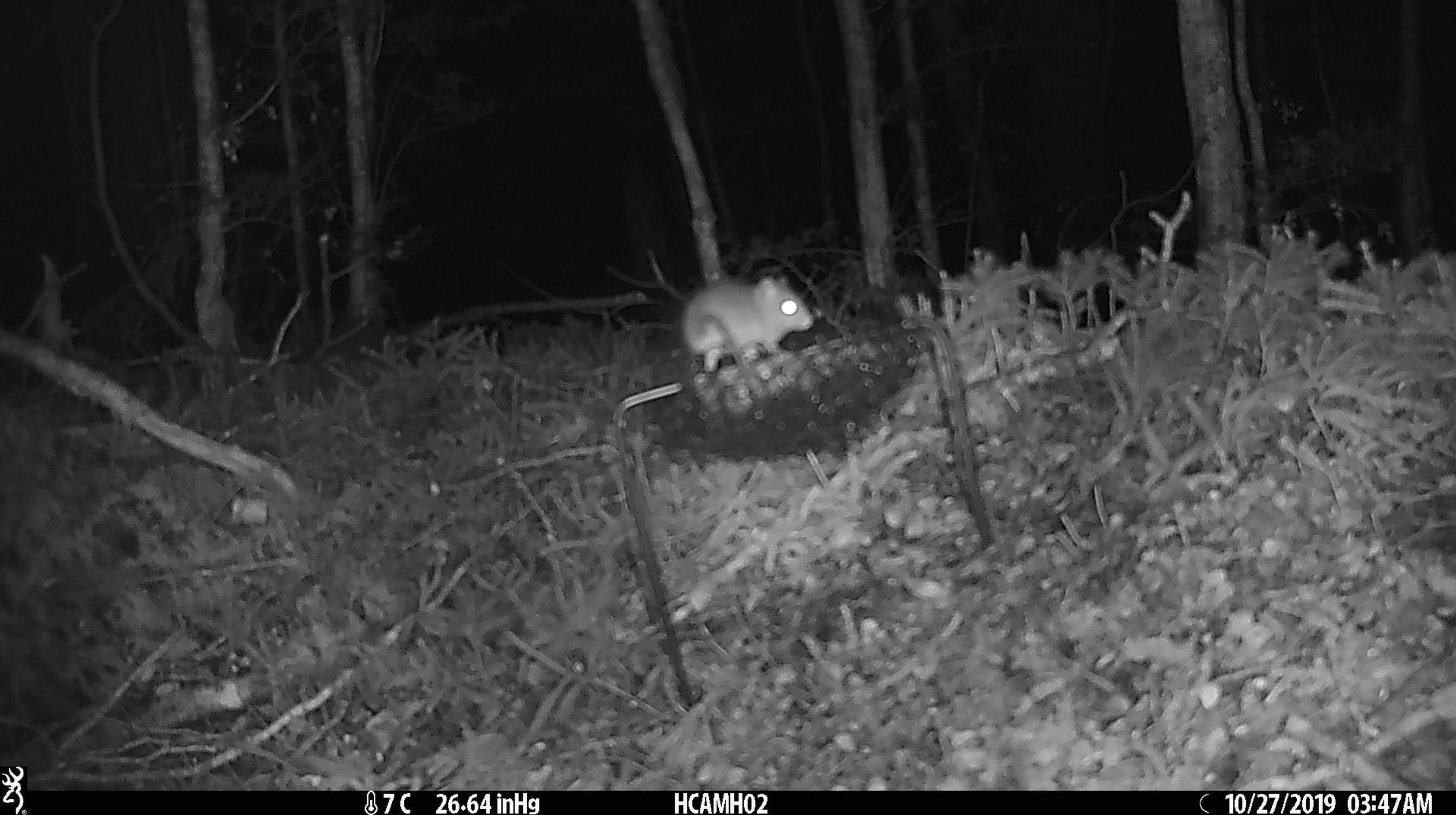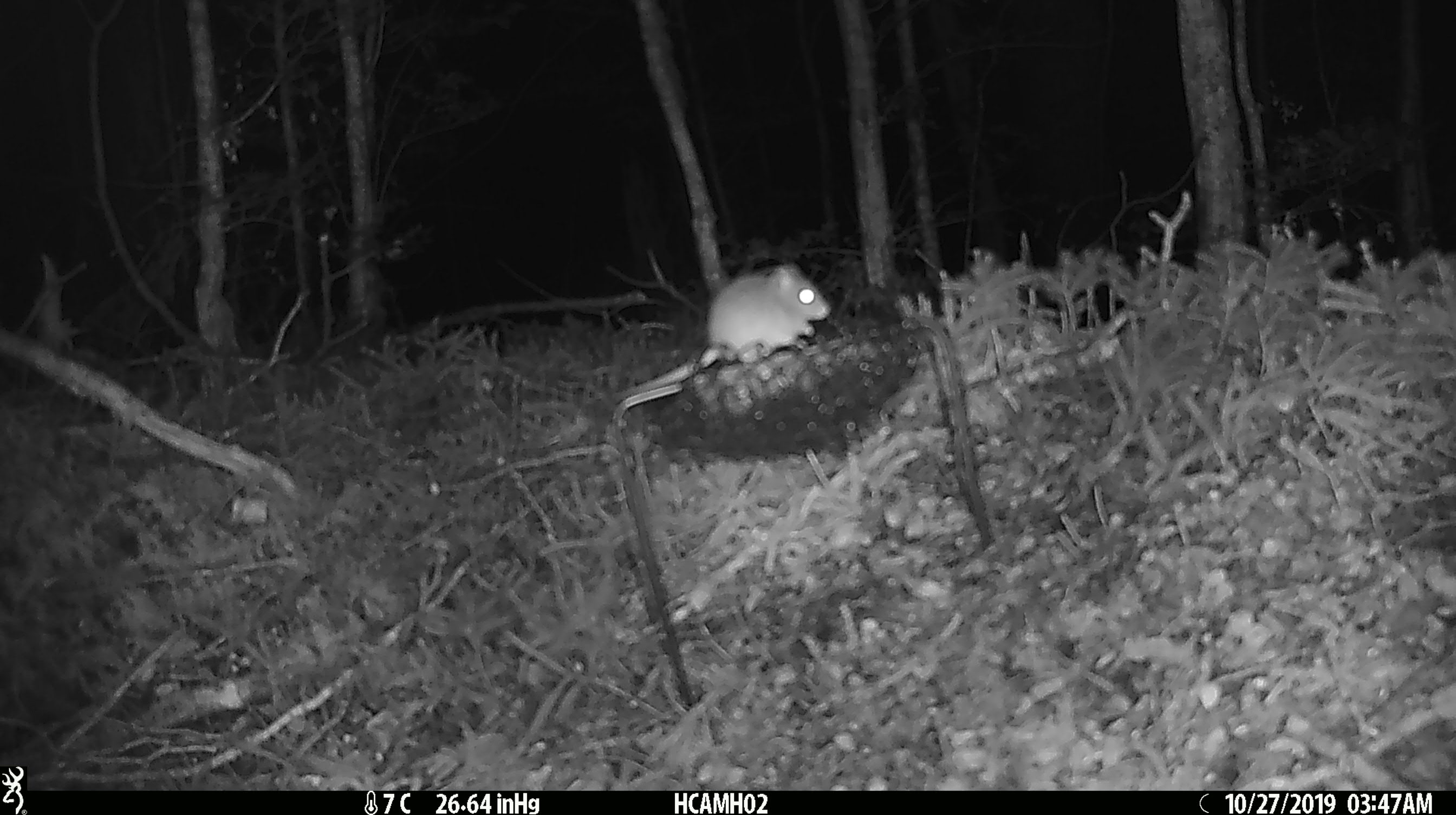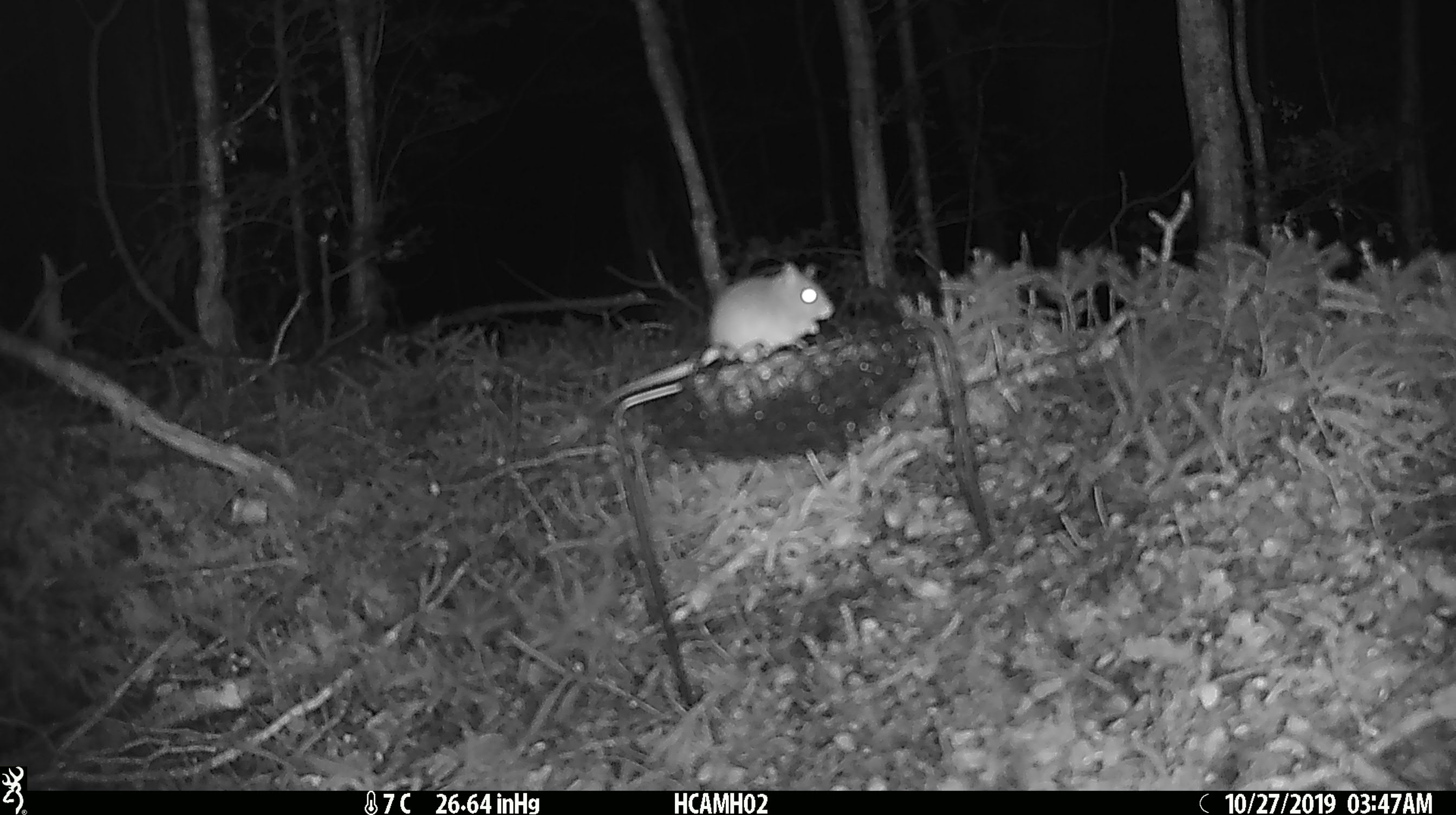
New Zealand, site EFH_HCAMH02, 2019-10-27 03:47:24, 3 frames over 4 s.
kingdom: Animalia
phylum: Chordata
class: Mammalia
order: Rodentia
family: Muridae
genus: Mus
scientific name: Mus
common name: mouse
Mouse (Mus).